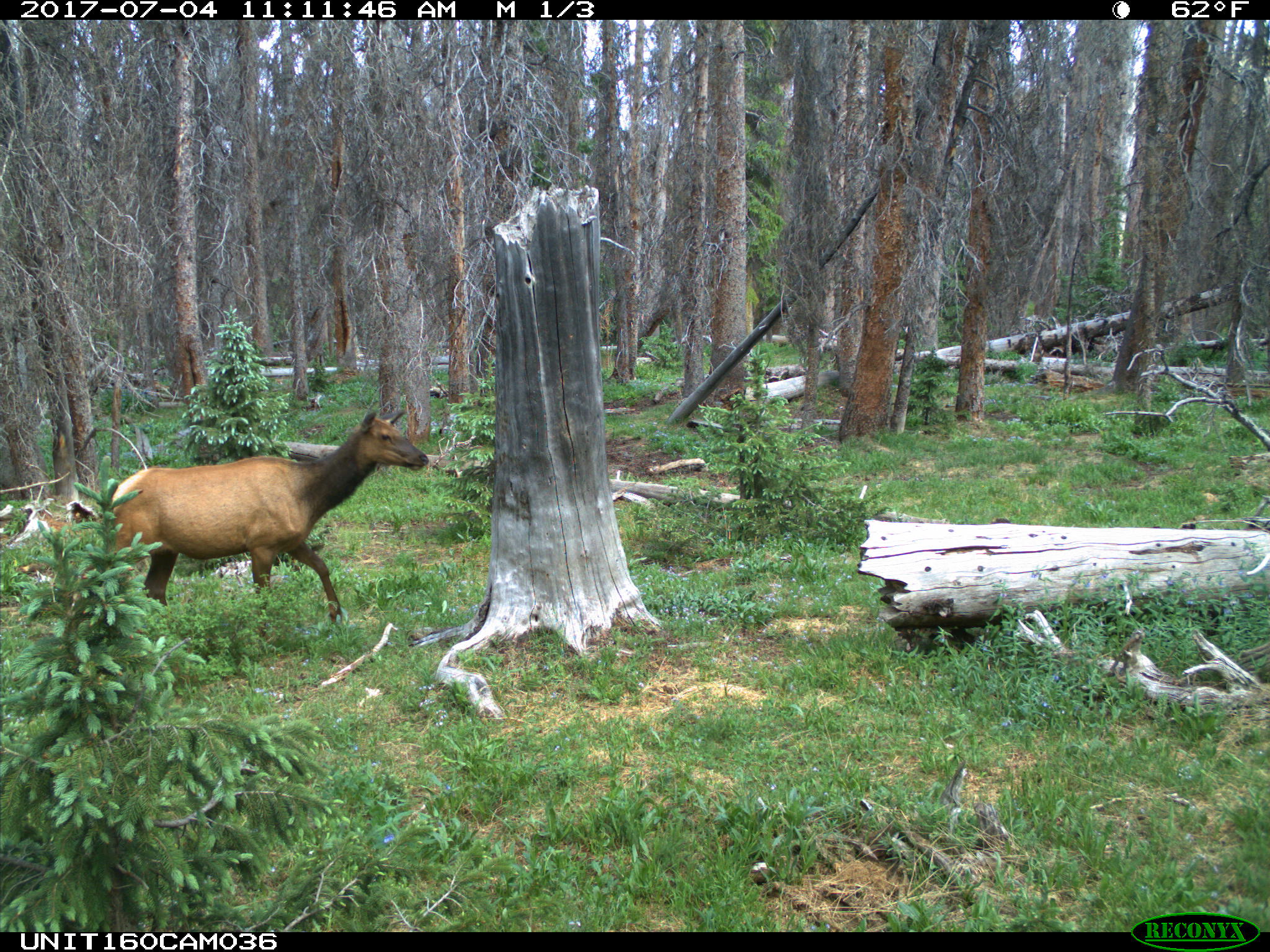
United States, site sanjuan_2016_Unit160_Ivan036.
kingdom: Animalia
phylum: Chordata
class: Mammalia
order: Artiodactyla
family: Cervidae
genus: Cervus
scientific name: Cervus elaphus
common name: red deer